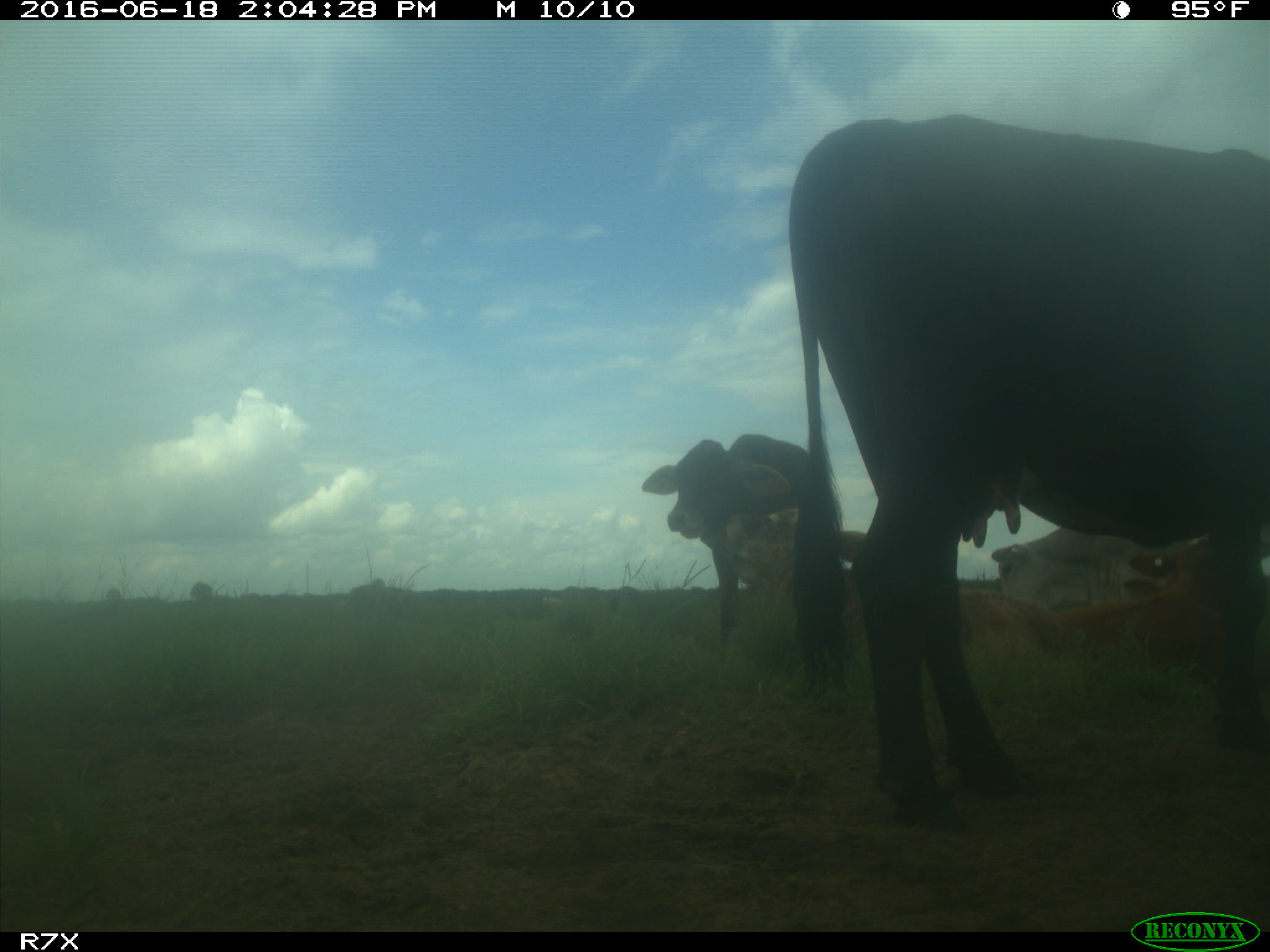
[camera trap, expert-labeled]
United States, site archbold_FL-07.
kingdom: Animalia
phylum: Chordata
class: Mammalia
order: Artiodactyla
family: Bovidae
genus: Bos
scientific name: Bos taurus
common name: domestic cow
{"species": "Bos taurus (domestic cow)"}